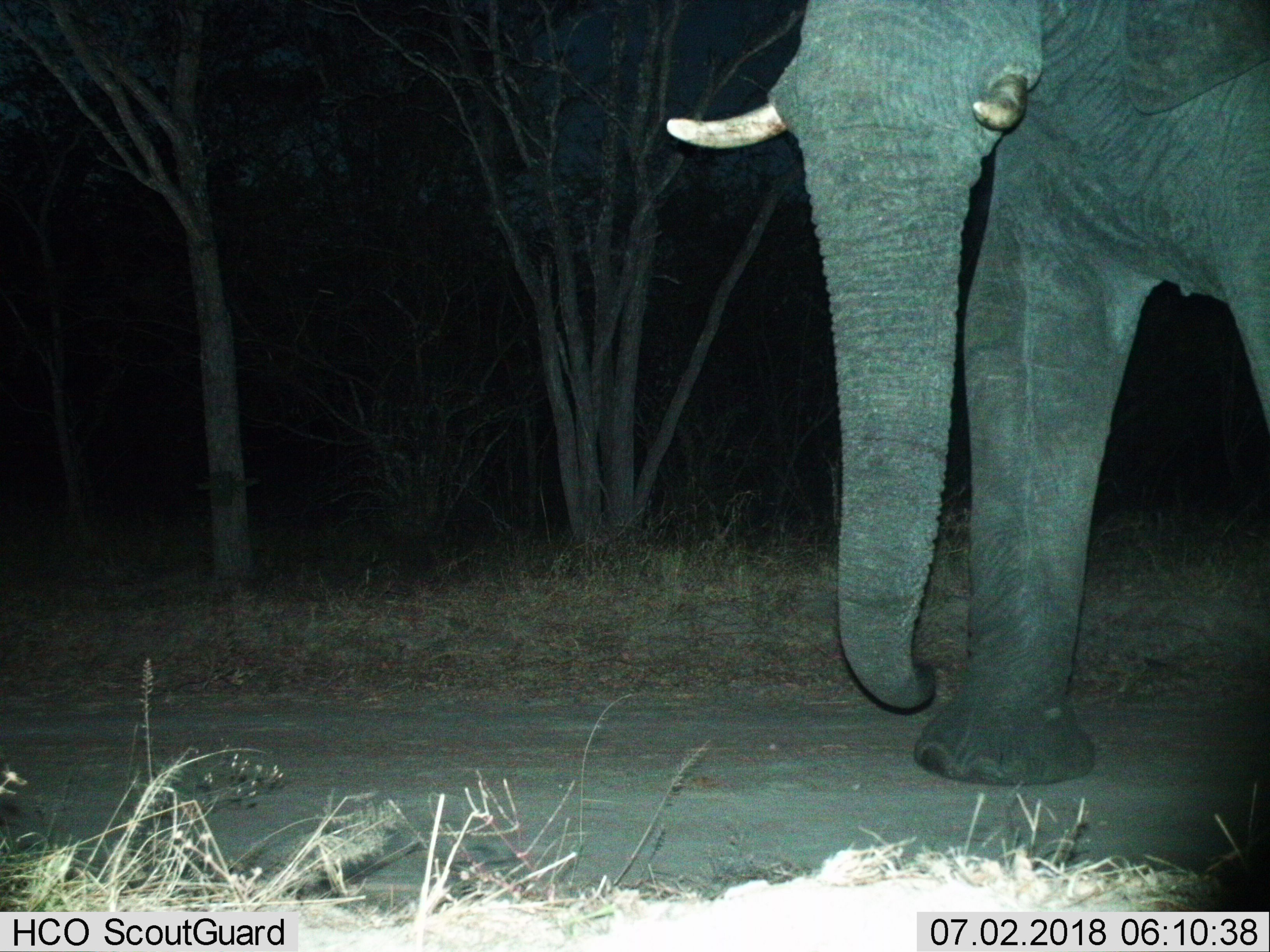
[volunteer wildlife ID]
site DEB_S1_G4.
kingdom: Animalia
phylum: Chordata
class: Mammalia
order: Proboscidea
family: Elephantidae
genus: Loxodonta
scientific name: Loxodonta africana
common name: african bush elephant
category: elephant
Elephant (african bush elephant) (Loxodonta africana), count 1. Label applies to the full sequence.